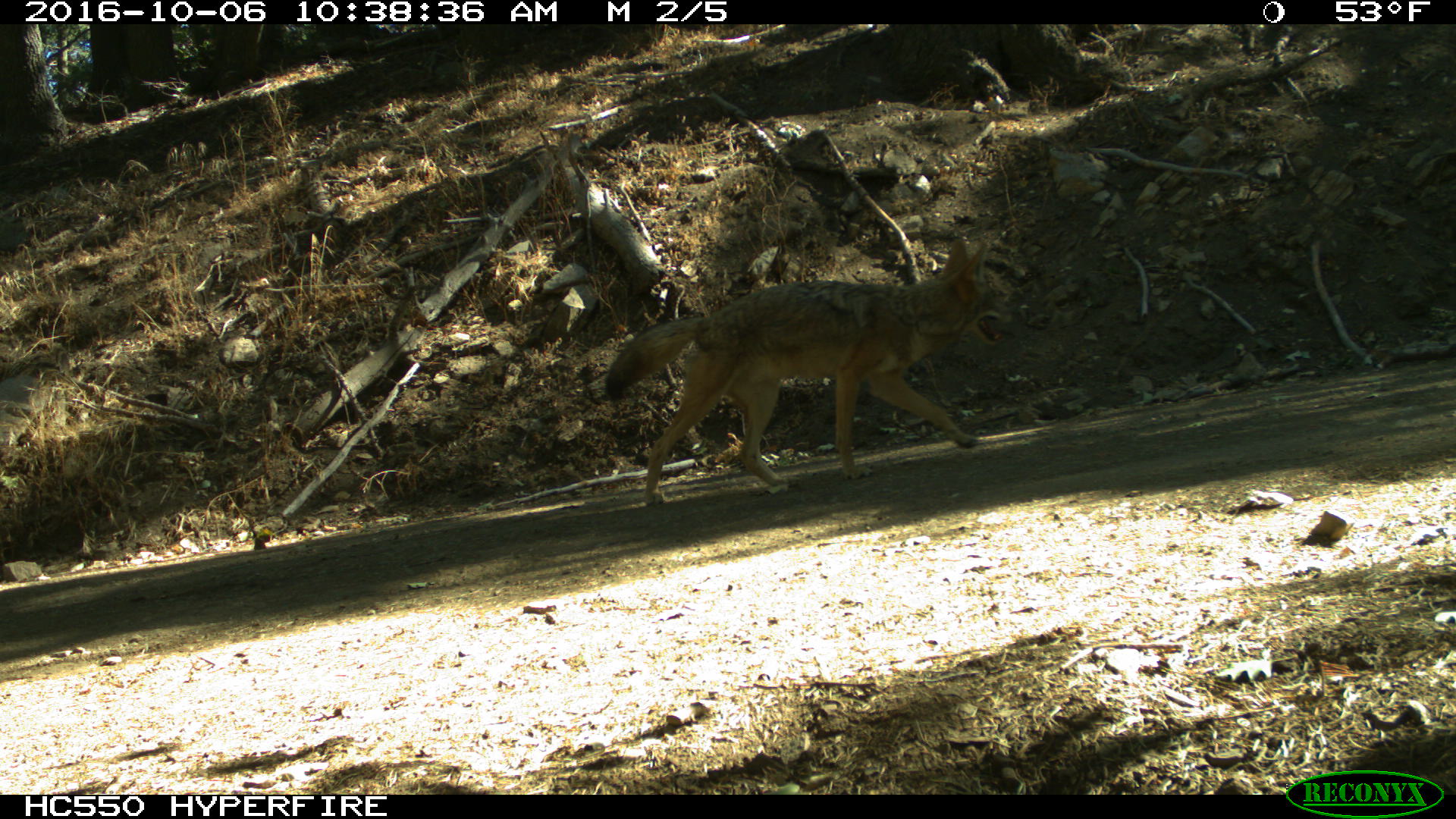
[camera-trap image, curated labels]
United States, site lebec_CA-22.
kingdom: Animalia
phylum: Chordata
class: Mammalia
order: Carnivora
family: Canidae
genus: Canis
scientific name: Canis latrans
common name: coyote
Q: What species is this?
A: Canis latrans (coyote).